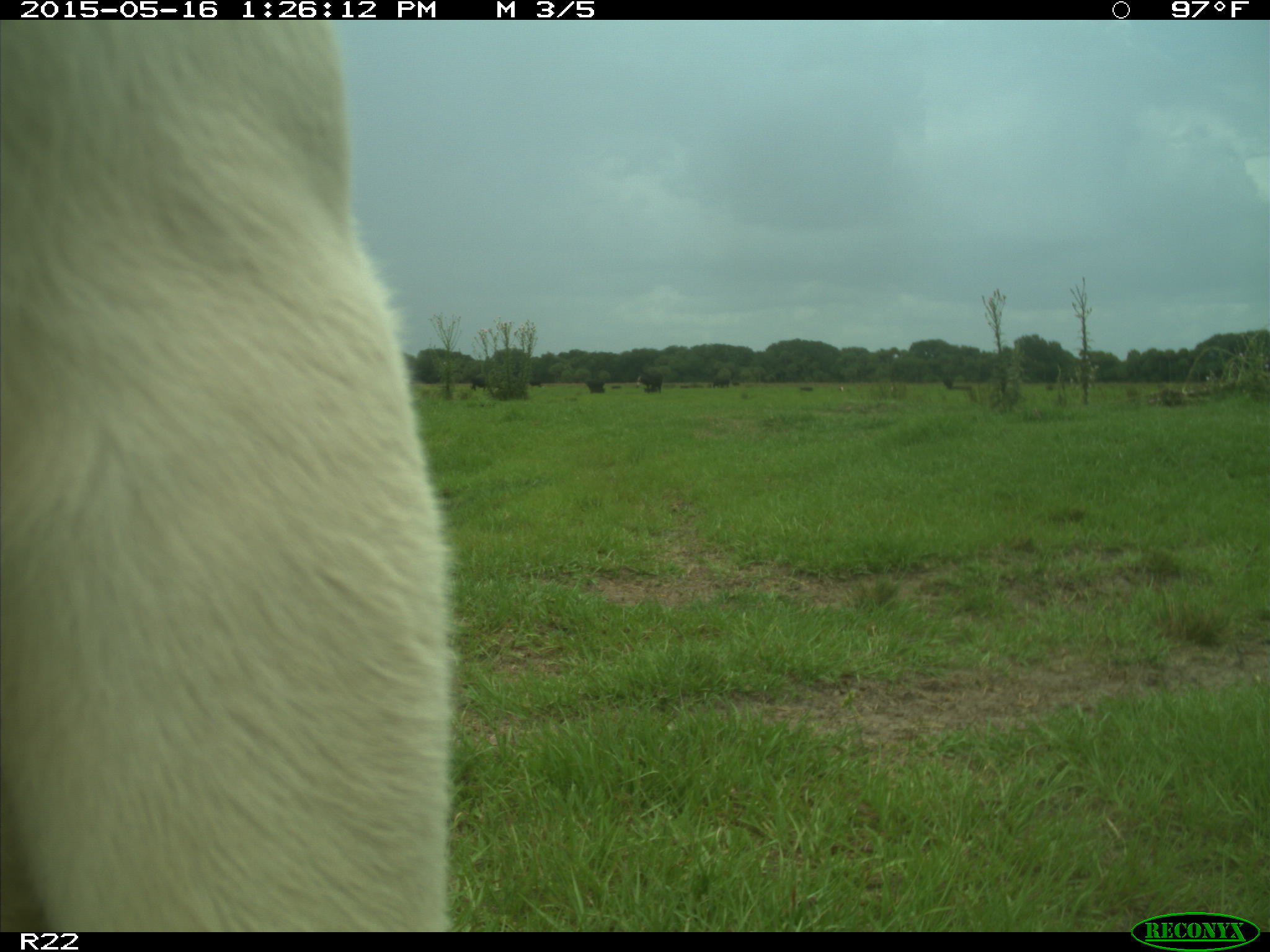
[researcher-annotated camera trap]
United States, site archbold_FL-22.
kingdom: Animalia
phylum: Chordata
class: Mammalia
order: Artiodactyla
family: Bovidae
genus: Bos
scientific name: Bos taurus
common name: domestic cow